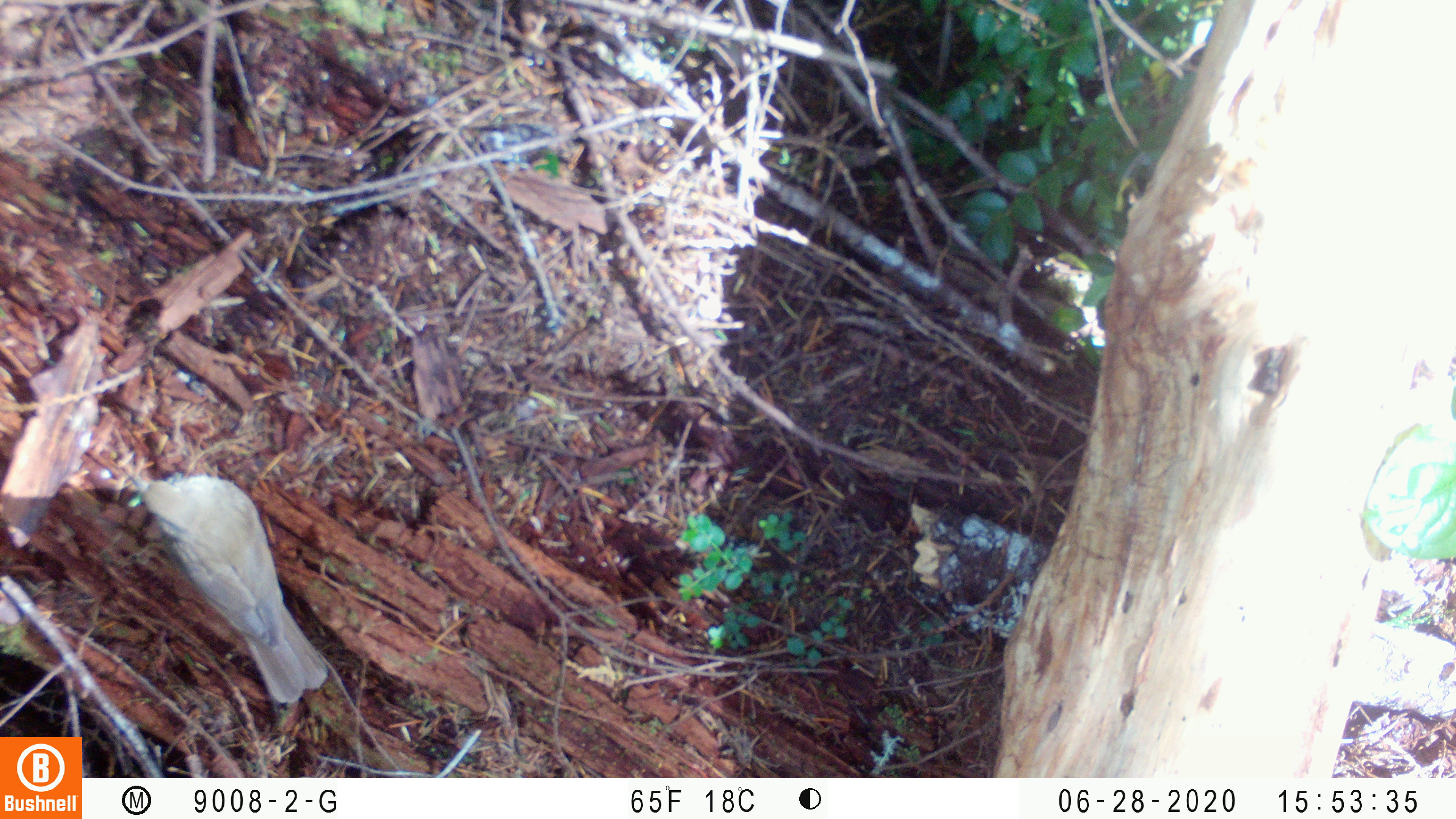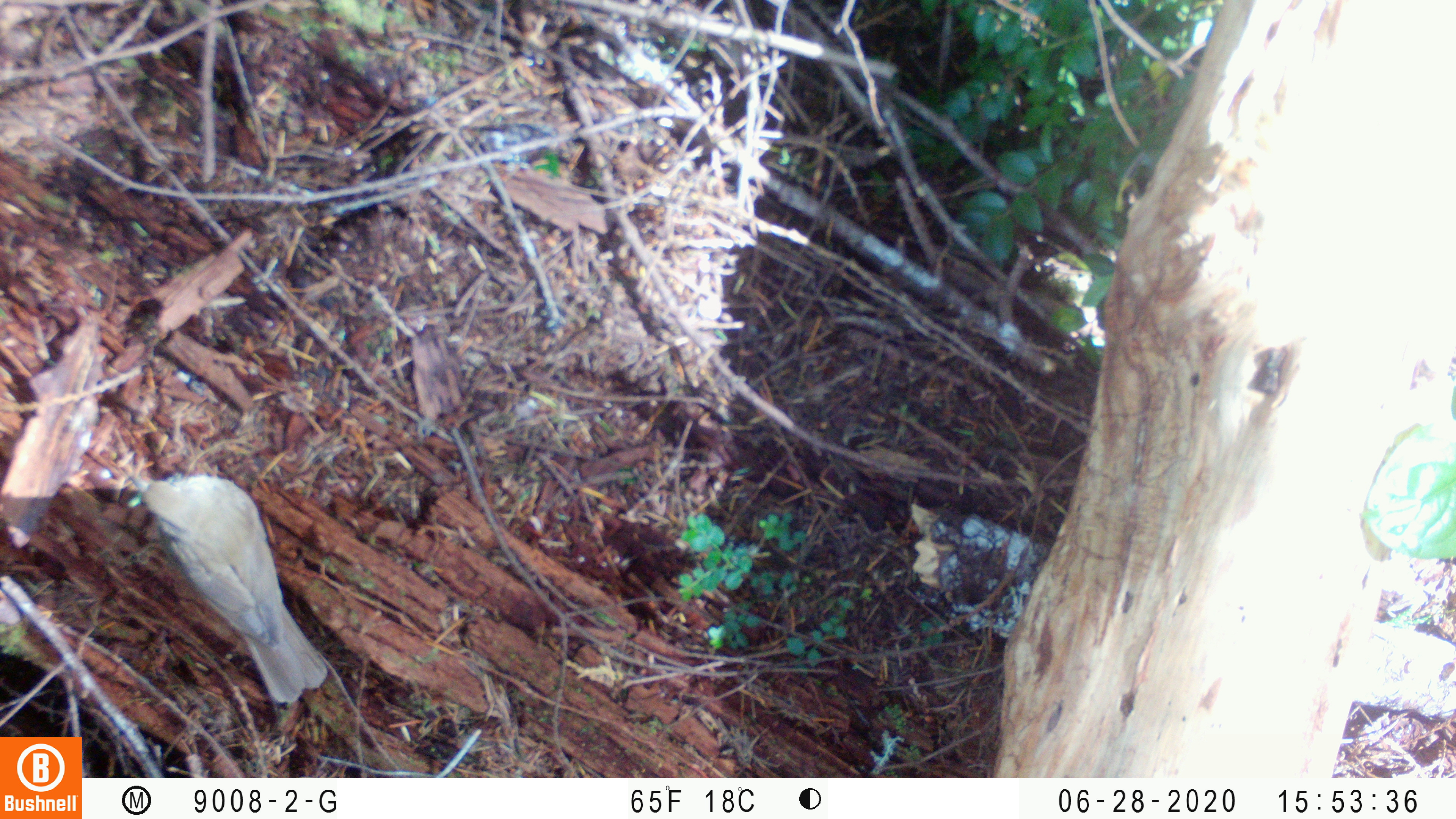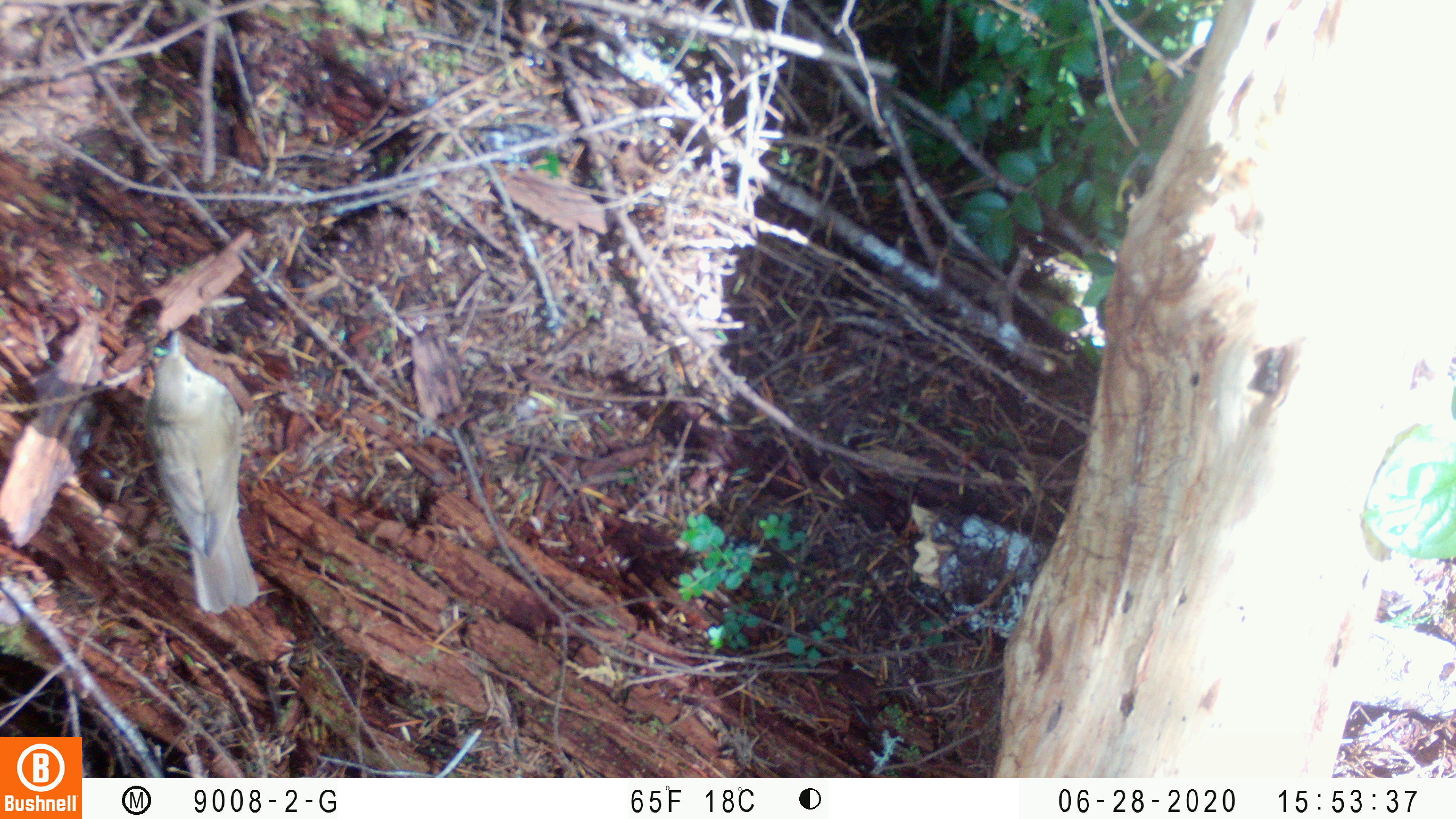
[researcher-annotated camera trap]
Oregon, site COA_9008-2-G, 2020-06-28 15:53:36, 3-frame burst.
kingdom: Animalia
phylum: Chordata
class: Aves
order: Passeriformes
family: Turdidae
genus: Catharus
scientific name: Catharus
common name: brown thrushes and nightingale-thrushes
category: catharus species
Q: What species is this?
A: Catharus species (brown thrushes and nightingale-thrushes) (Catharus).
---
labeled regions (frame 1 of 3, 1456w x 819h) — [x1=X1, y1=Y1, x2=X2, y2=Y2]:
catharus species: [x1=117, y1=462, x2=336, y2=720]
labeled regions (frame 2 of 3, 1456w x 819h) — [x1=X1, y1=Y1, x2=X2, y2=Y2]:
catharus species: [x1=122, y1=468, x2=335, y2=714]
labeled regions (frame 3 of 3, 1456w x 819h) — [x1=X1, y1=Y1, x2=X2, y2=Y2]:
catharus species: [x1=135, y1=329, x2=268, y2=616]